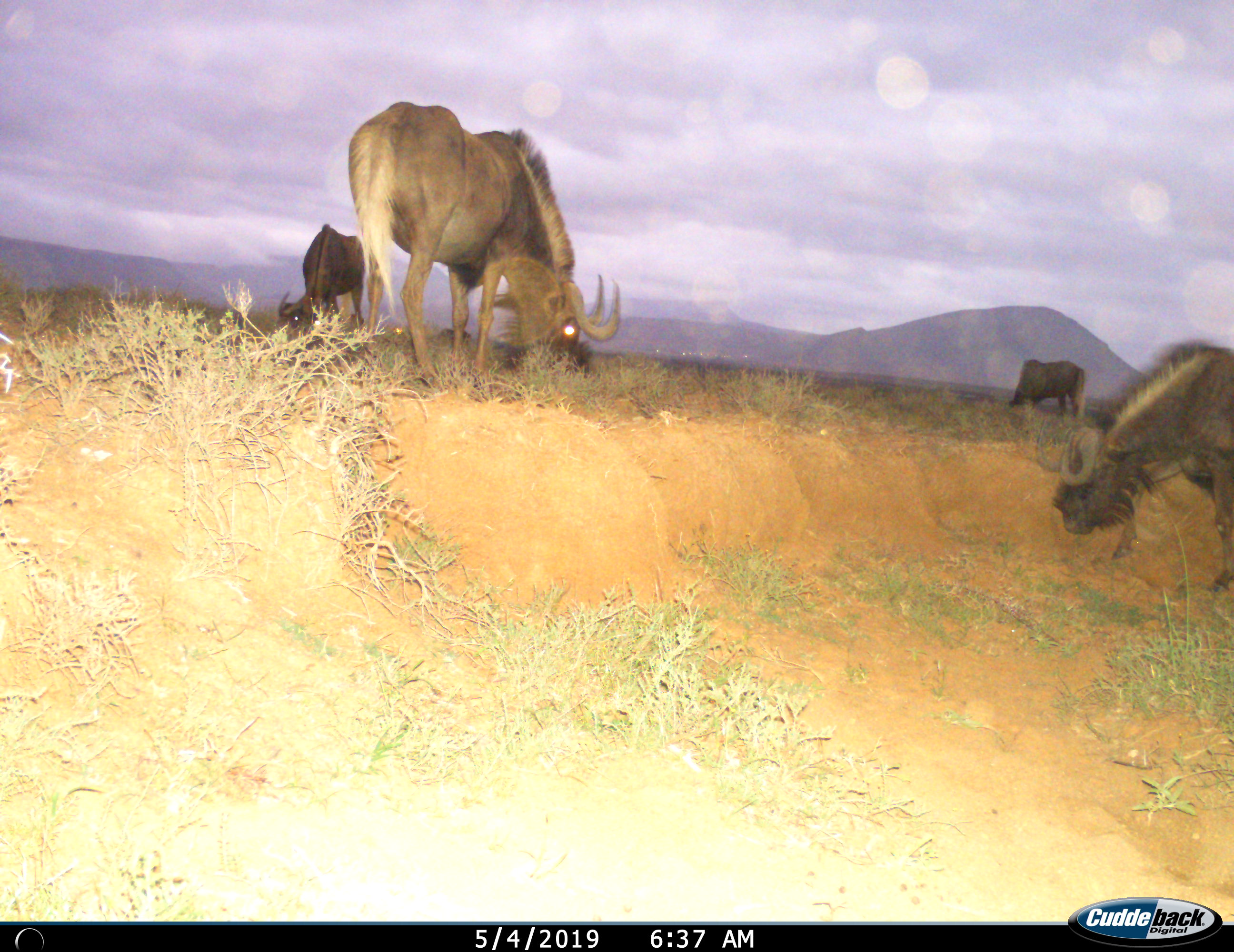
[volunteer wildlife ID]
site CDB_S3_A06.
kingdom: Animalia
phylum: Chordata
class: Mammalia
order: Artiodactyla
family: Bovidae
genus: Connochaetes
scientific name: Connochaetes gnou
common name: black wildebeest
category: wildebeestblack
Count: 4.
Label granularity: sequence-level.